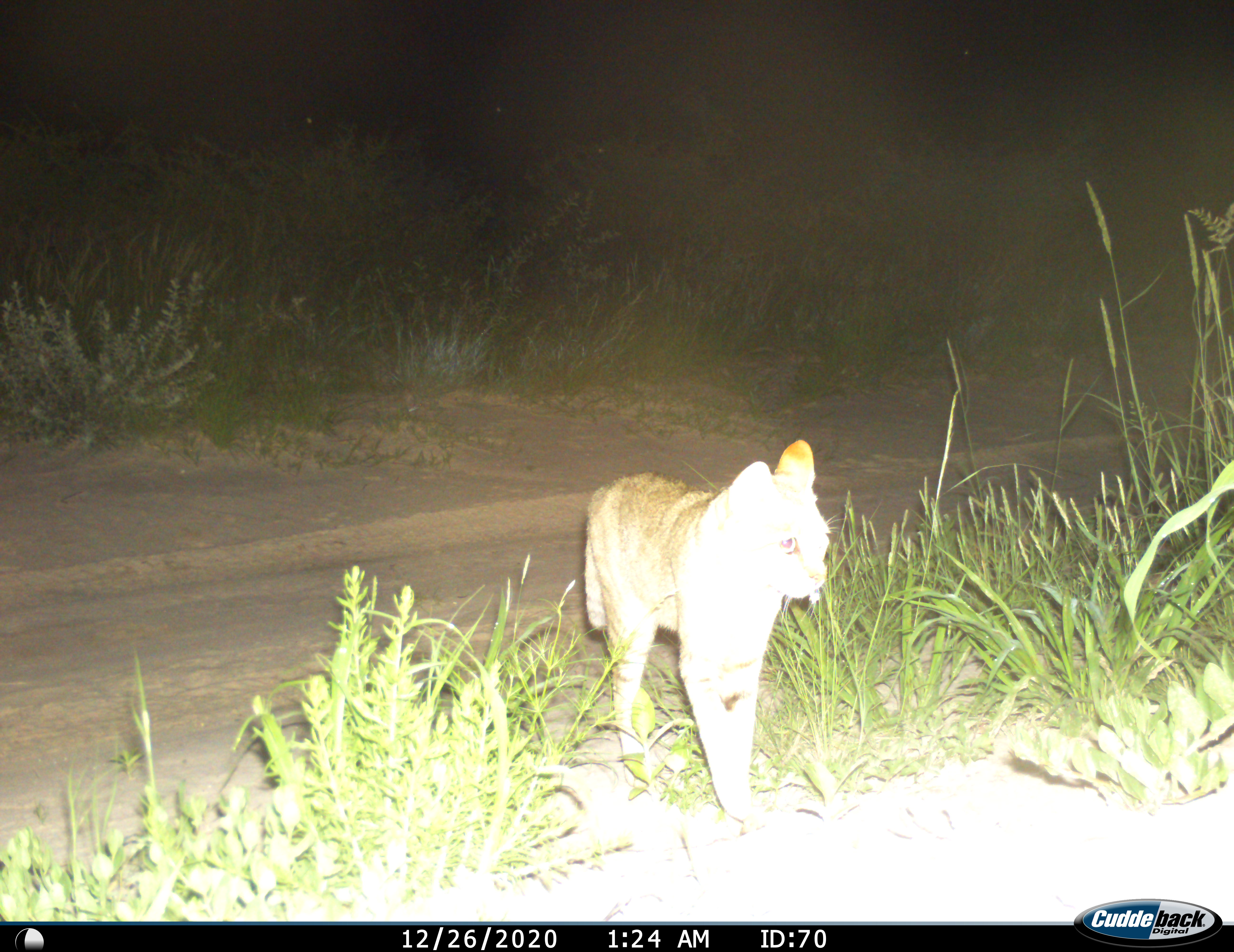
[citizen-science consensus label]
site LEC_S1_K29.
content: unidentified animal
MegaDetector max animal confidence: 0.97